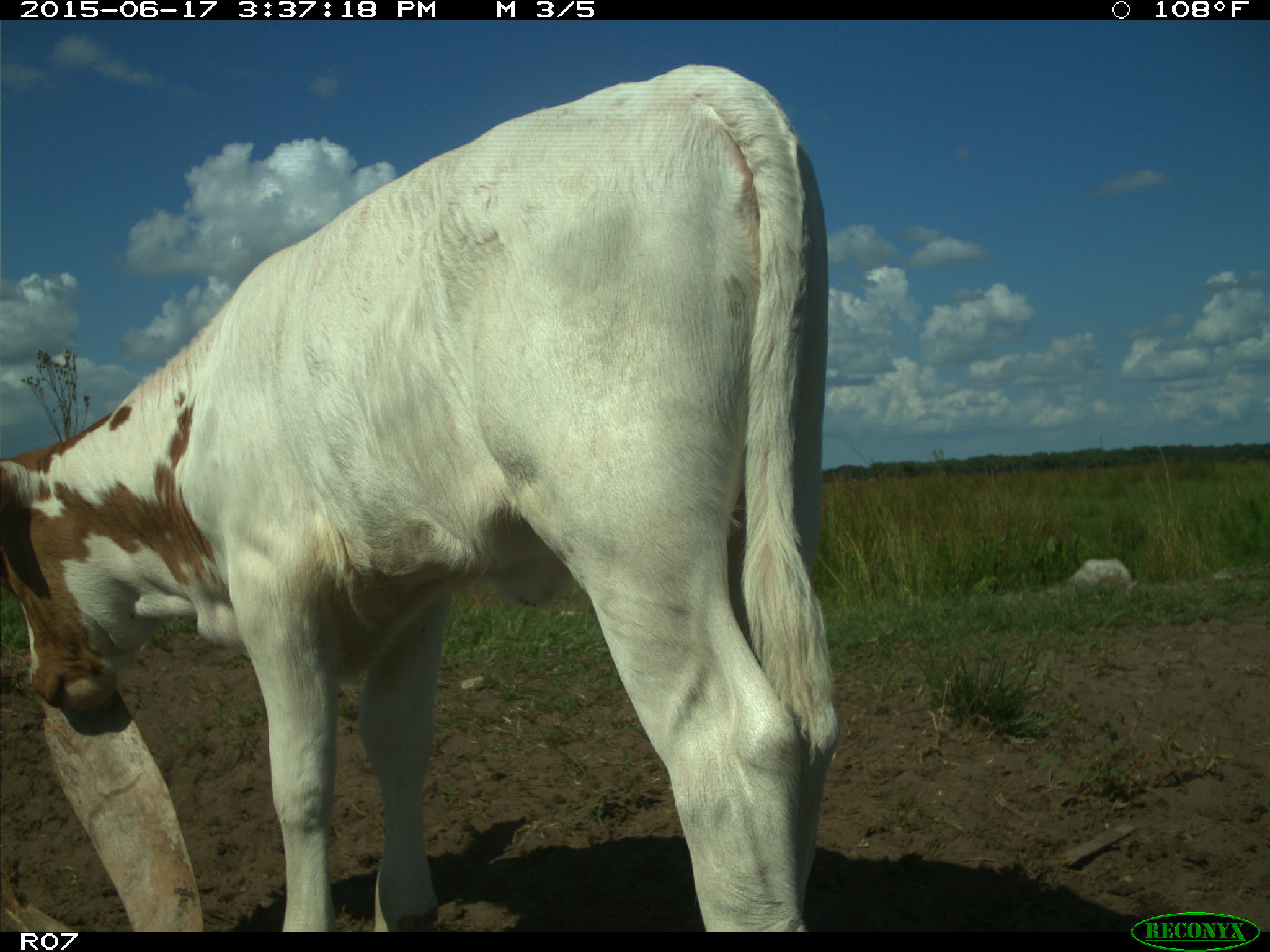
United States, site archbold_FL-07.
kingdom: Animalia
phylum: Chordata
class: Mammalia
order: Artiodactyla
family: Bovidae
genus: Bos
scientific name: Bos taurus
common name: domestic cow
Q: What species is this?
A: Bos taurus (domestic cow).